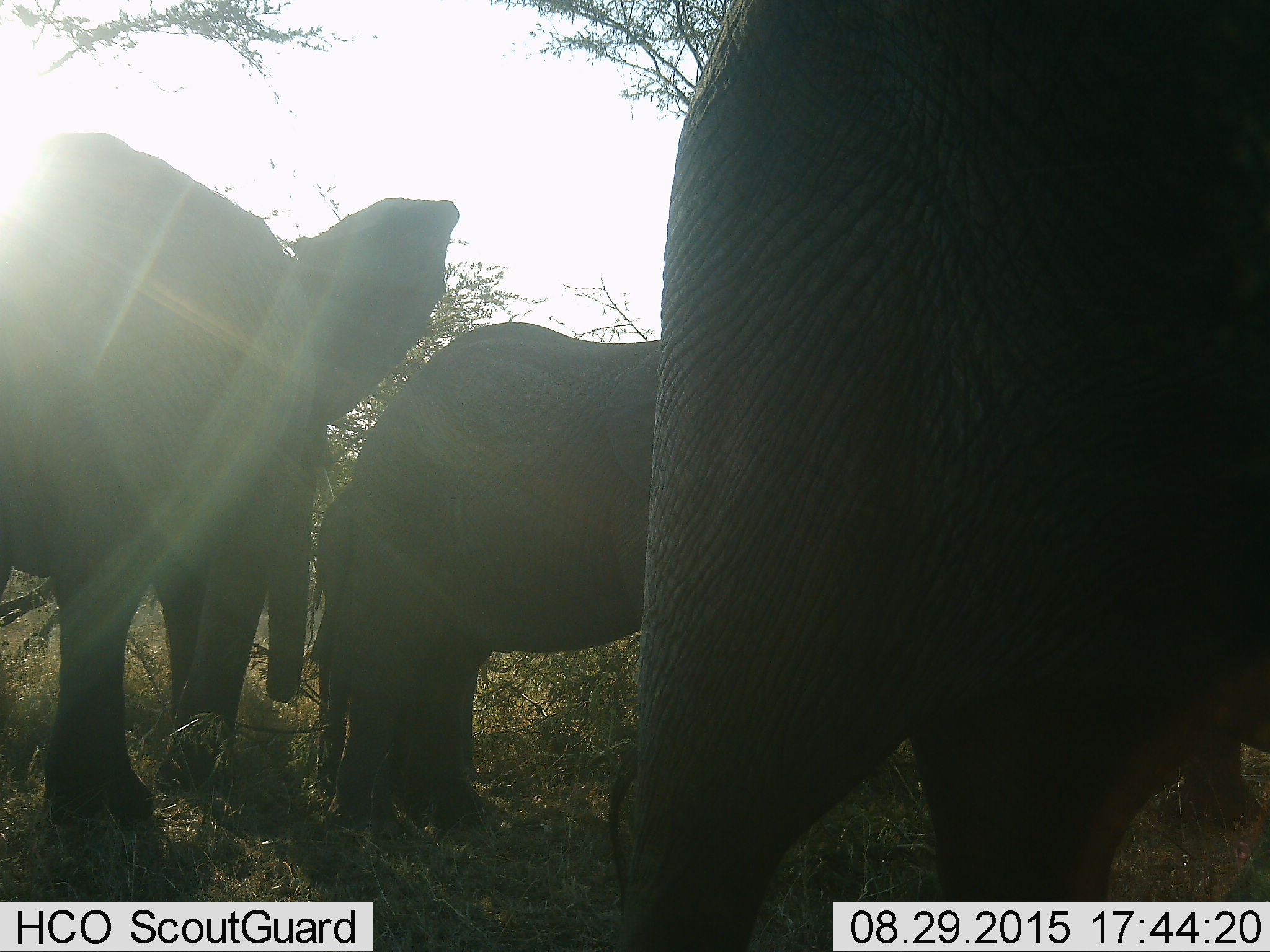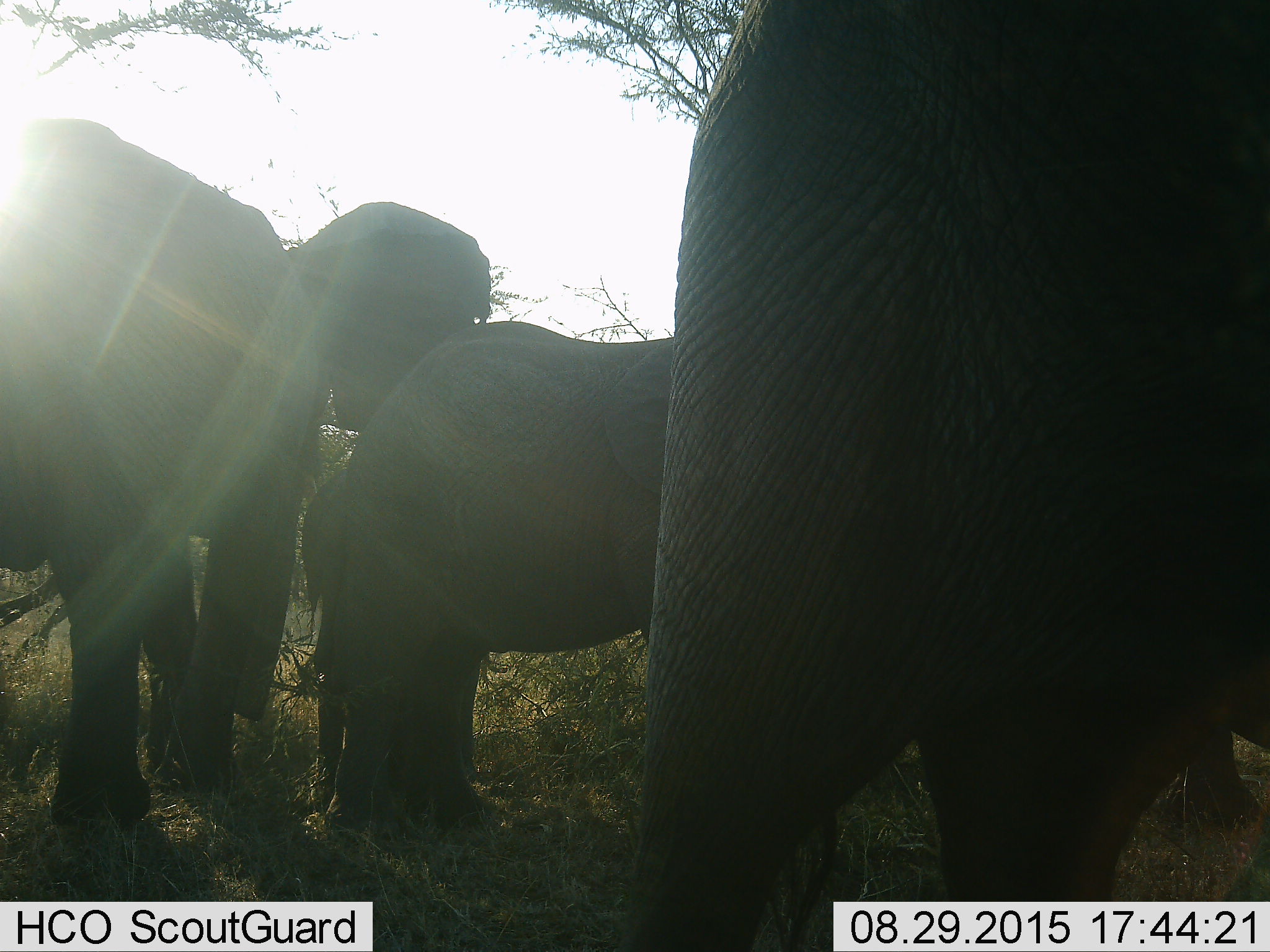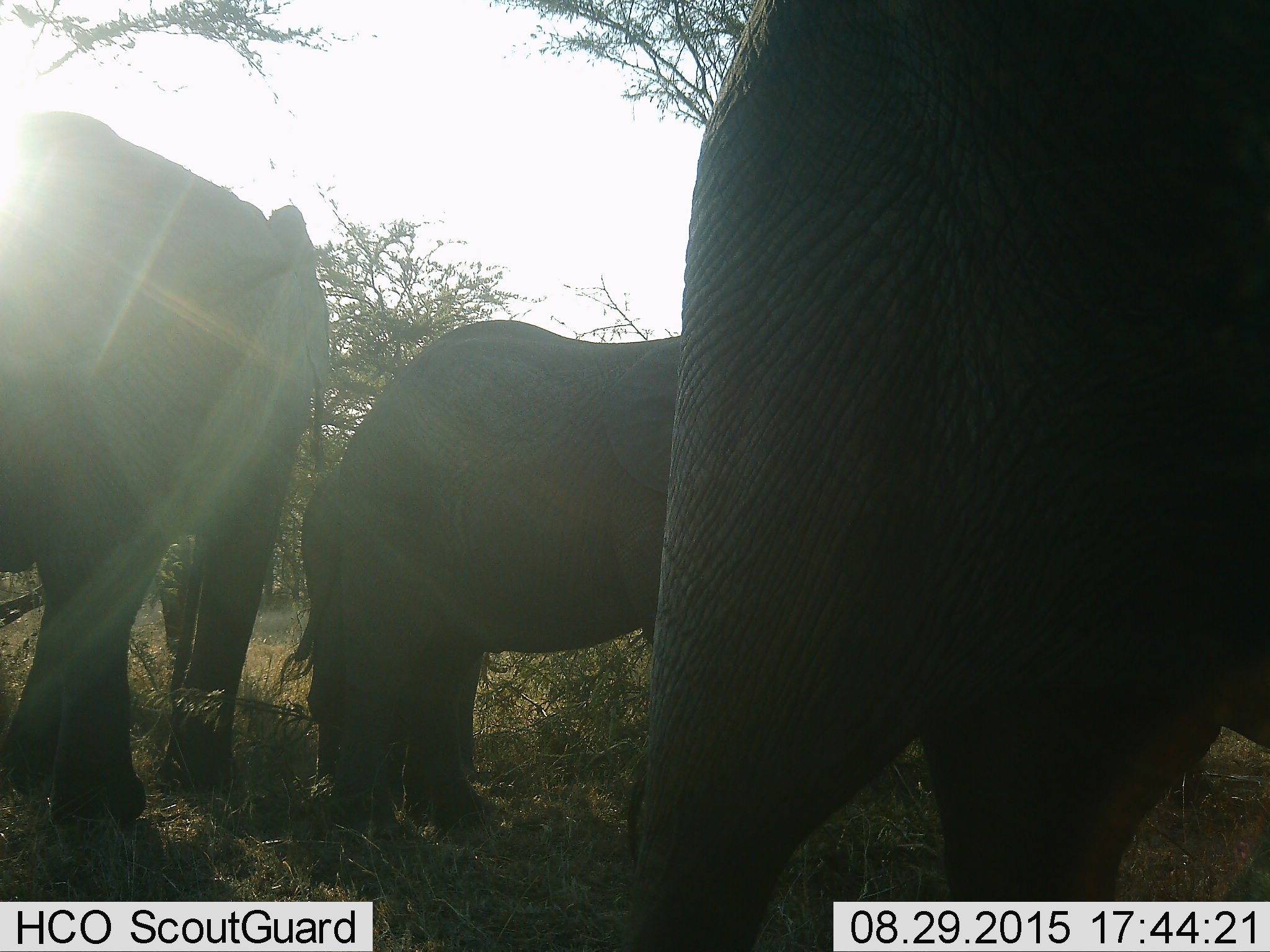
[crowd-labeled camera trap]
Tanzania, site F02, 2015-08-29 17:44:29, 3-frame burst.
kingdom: Animalia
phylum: Chordata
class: Mammalia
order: Proboscidea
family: Elephantidae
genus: Loxodonta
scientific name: Loxodonta africana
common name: african bush elephant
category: elephant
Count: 4.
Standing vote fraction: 85%.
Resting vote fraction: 0%.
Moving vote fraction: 35%.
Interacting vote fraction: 5%.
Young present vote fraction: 70%.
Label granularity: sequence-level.